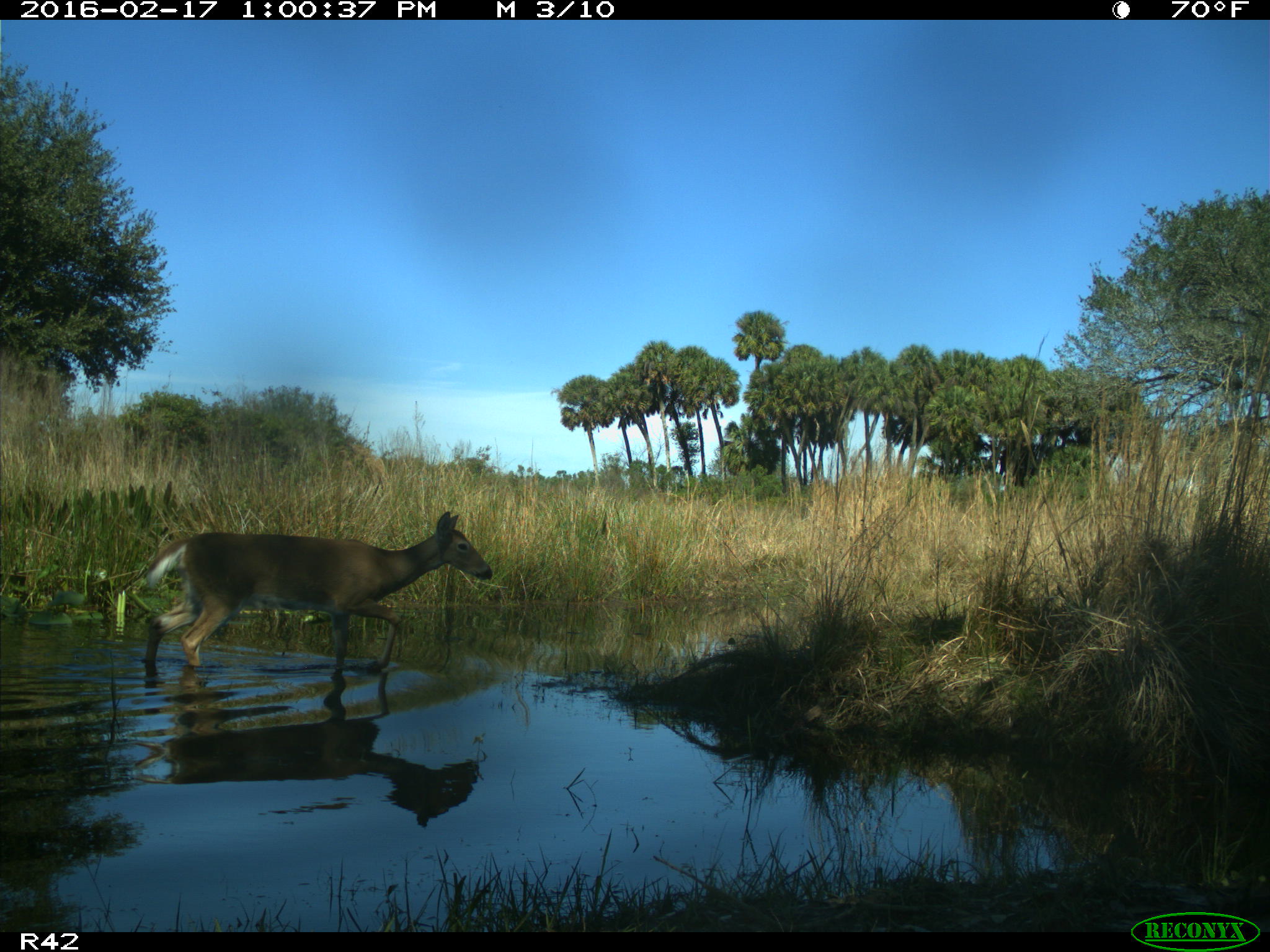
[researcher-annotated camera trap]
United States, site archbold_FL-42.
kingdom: Animalia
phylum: Chordata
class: Mammalia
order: Artiodactyla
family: Cervidae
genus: Odocoileus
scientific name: Odocoileus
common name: deer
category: unidentified deer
Unidentified deer (deer) (Odocoileus).